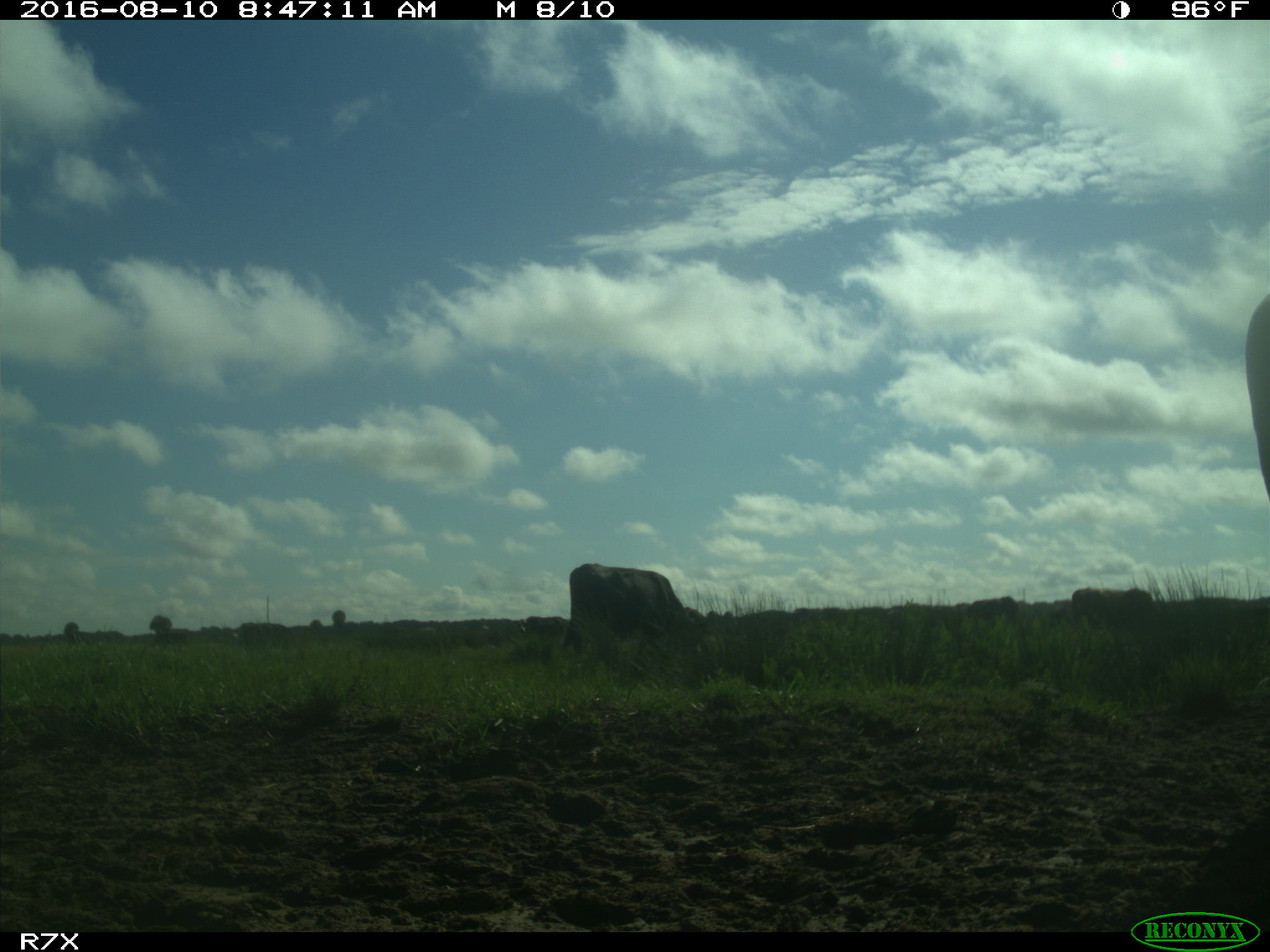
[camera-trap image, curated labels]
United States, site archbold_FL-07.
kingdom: Animalia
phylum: Chordata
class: Mammalia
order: Artiodactyla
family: Bovidae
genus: Bos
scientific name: Bos taurus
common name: domestic cow